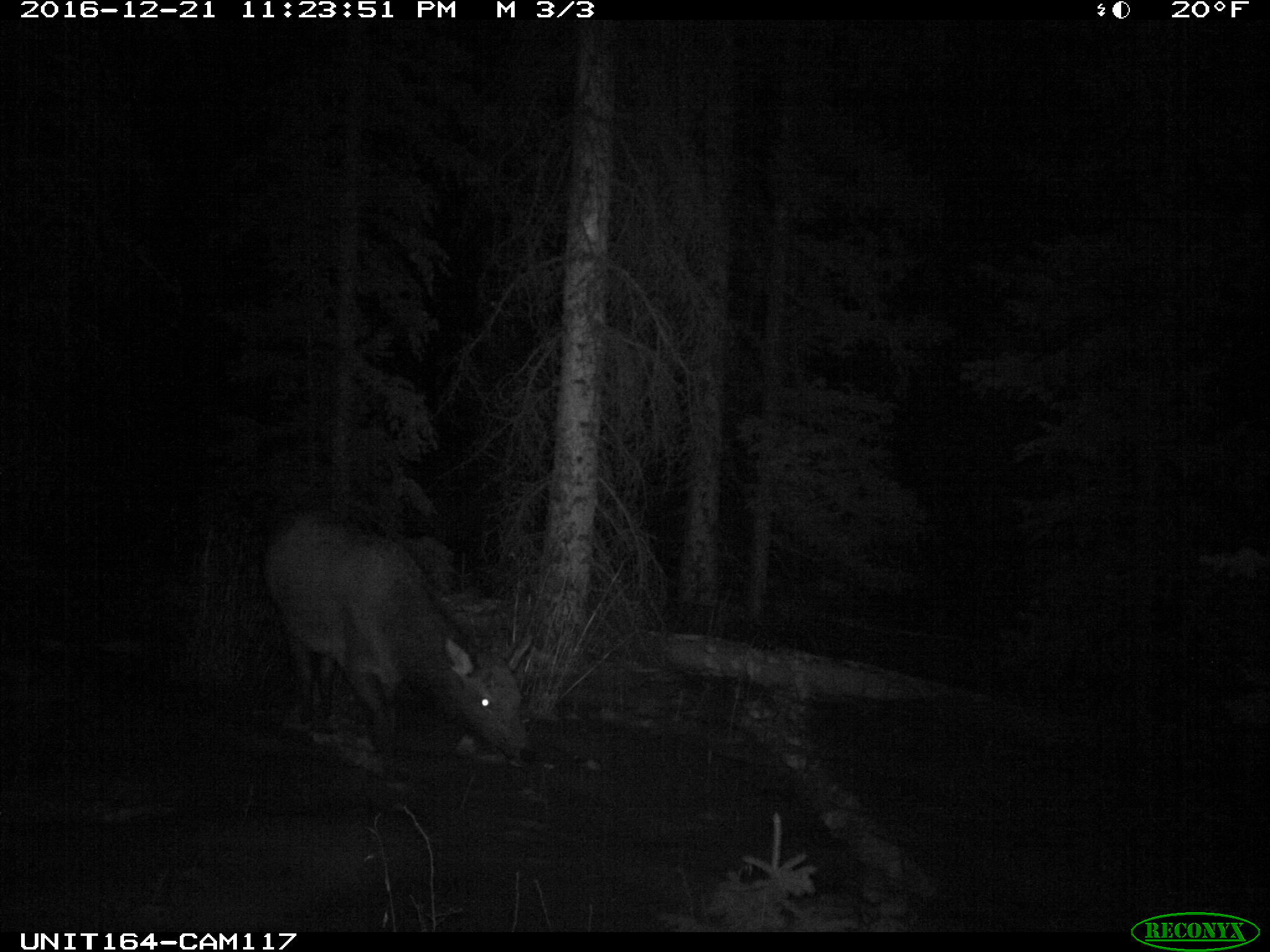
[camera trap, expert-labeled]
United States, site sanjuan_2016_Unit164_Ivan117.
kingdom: Animalia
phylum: Chordata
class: Mammalia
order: Artiodactyla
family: Cervidae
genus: Cervus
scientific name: Cervus elaphus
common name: red deer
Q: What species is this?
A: Cervus elaphus (red deer).